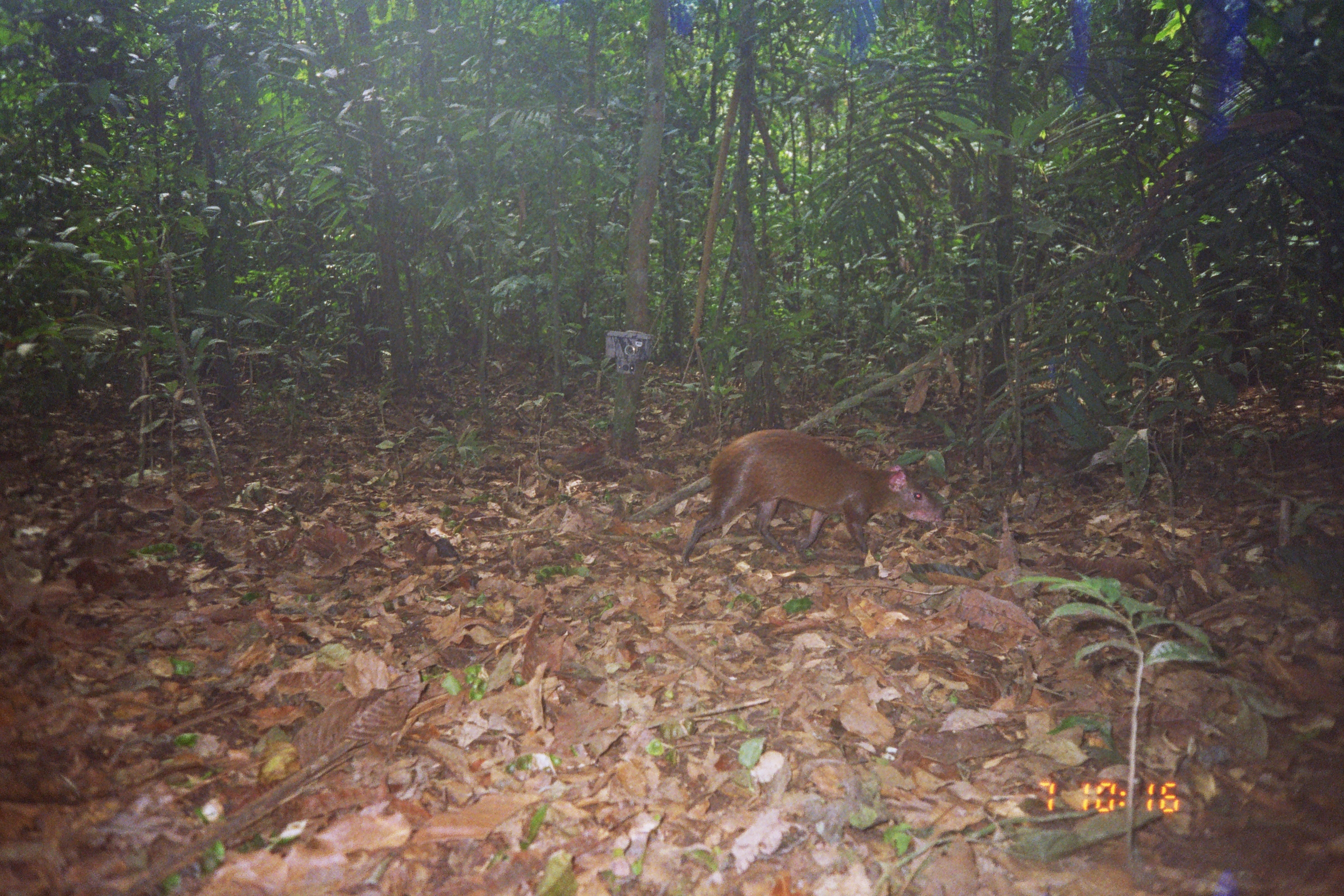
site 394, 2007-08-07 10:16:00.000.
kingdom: Animalia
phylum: Chordata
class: Mammalia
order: Rodentia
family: Dasyproctidae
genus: Dasyprocta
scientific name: Dasyprocta punctata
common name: central american agouti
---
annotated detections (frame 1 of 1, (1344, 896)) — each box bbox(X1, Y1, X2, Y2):
dasyprocta punctata: bbox(678, 427, 946, 567)